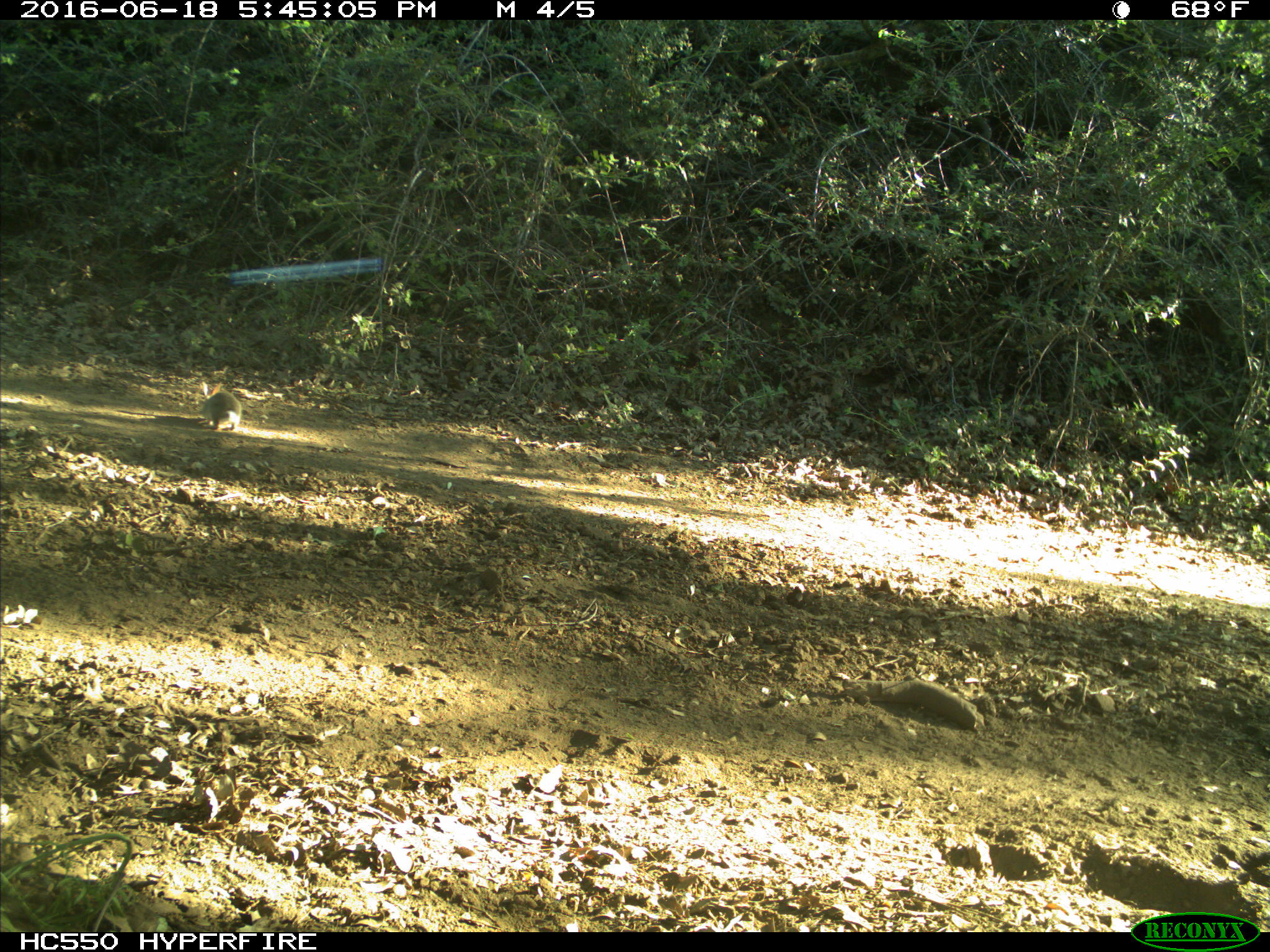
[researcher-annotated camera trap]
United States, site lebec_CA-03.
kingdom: Animalia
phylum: Chordata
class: Mammalia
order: Lagomorpha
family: Leporidae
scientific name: Leporidae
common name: rabbits and hares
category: unidentified rabbit